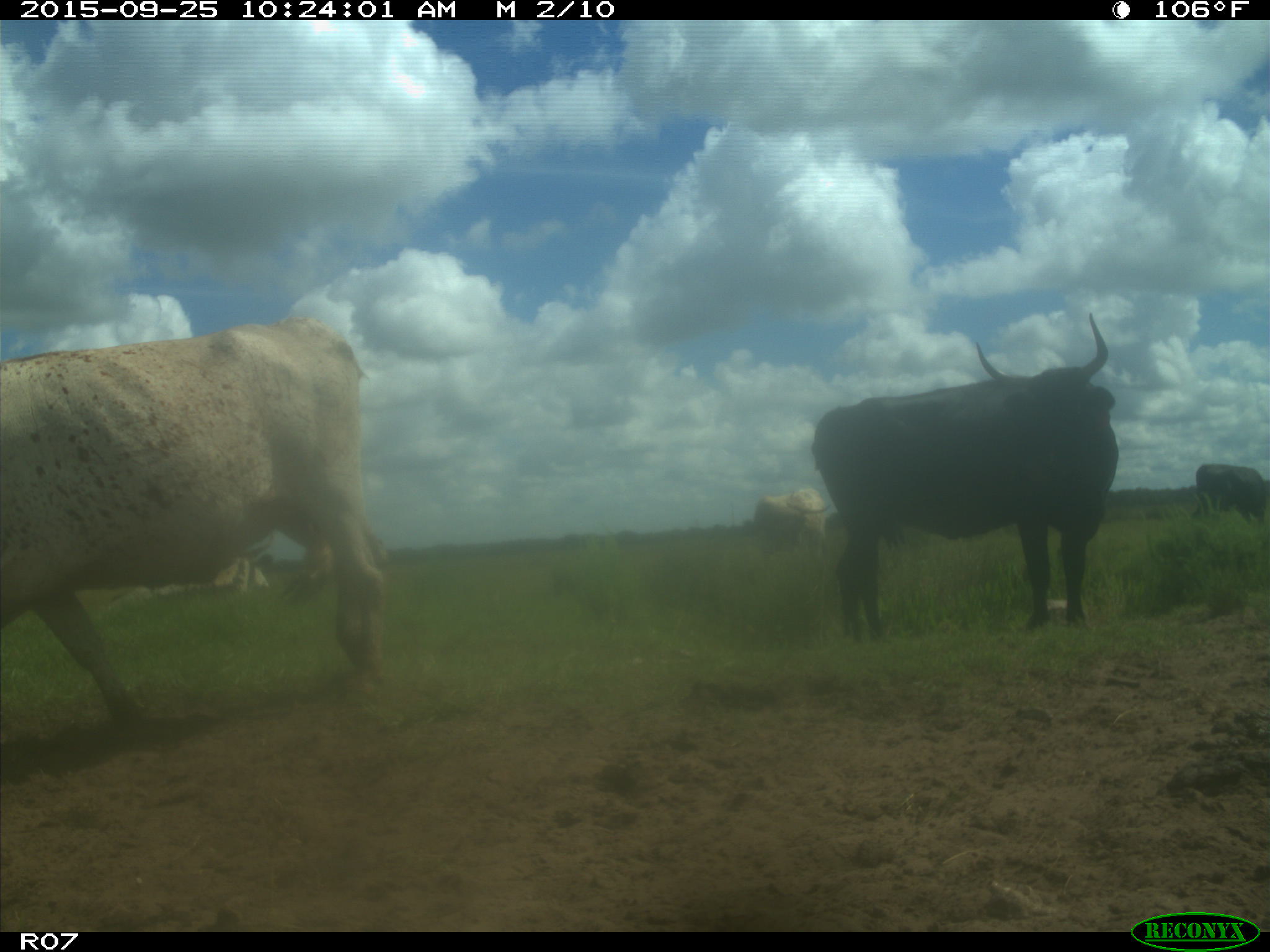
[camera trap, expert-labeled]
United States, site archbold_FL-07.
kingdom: Animalia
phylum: Chordata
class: Mammalia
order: Artiodactyla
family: Bovidae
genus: Bos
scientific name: Bos taurus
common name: domestic cow